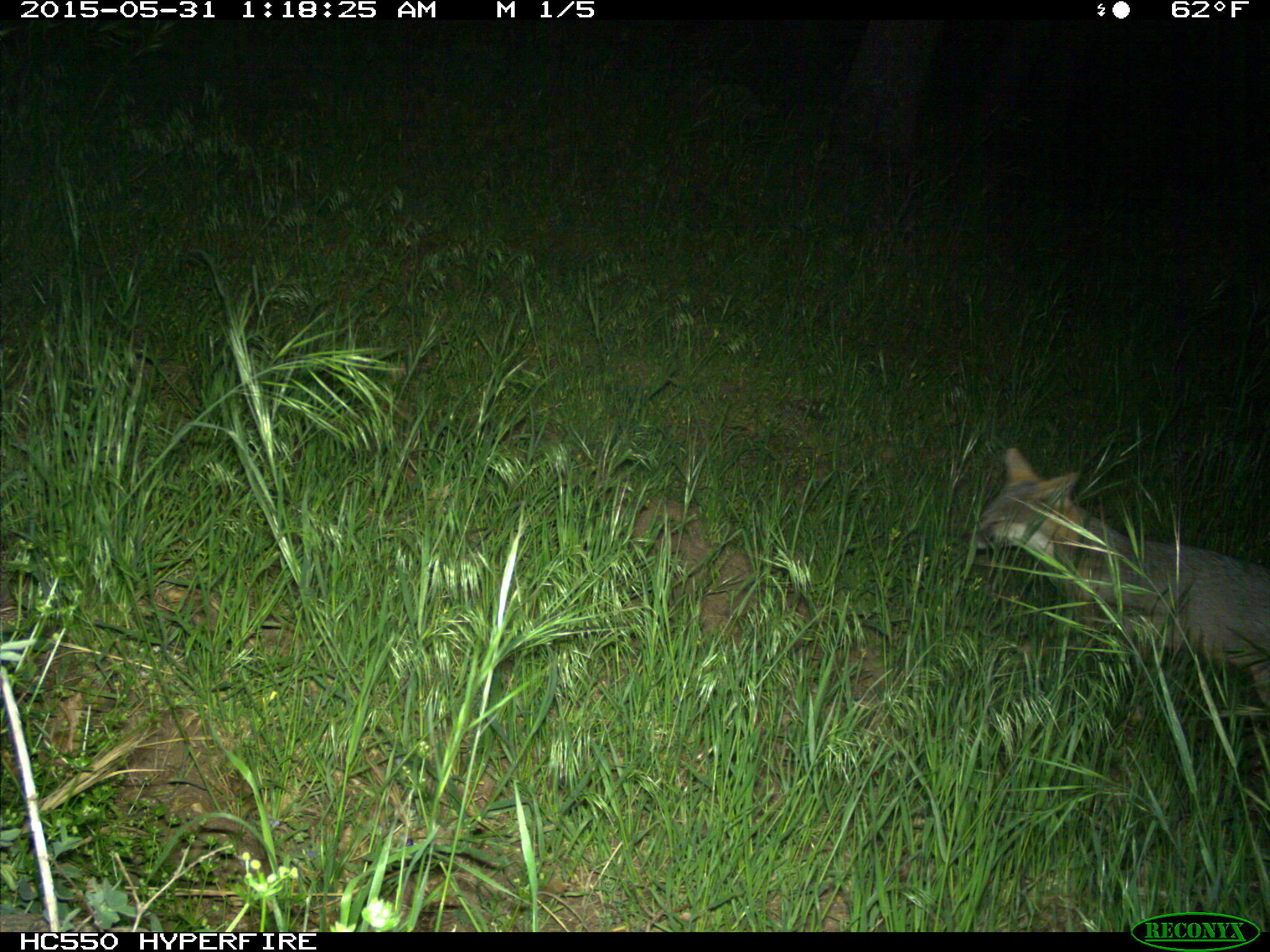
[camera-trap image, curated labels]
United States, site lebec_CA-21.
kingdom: Animalia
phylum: Chordata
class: Mammalia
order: Carnivora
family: Canidae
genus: Urocyon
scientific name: Urocyon cinereoargenteus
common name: gray fox